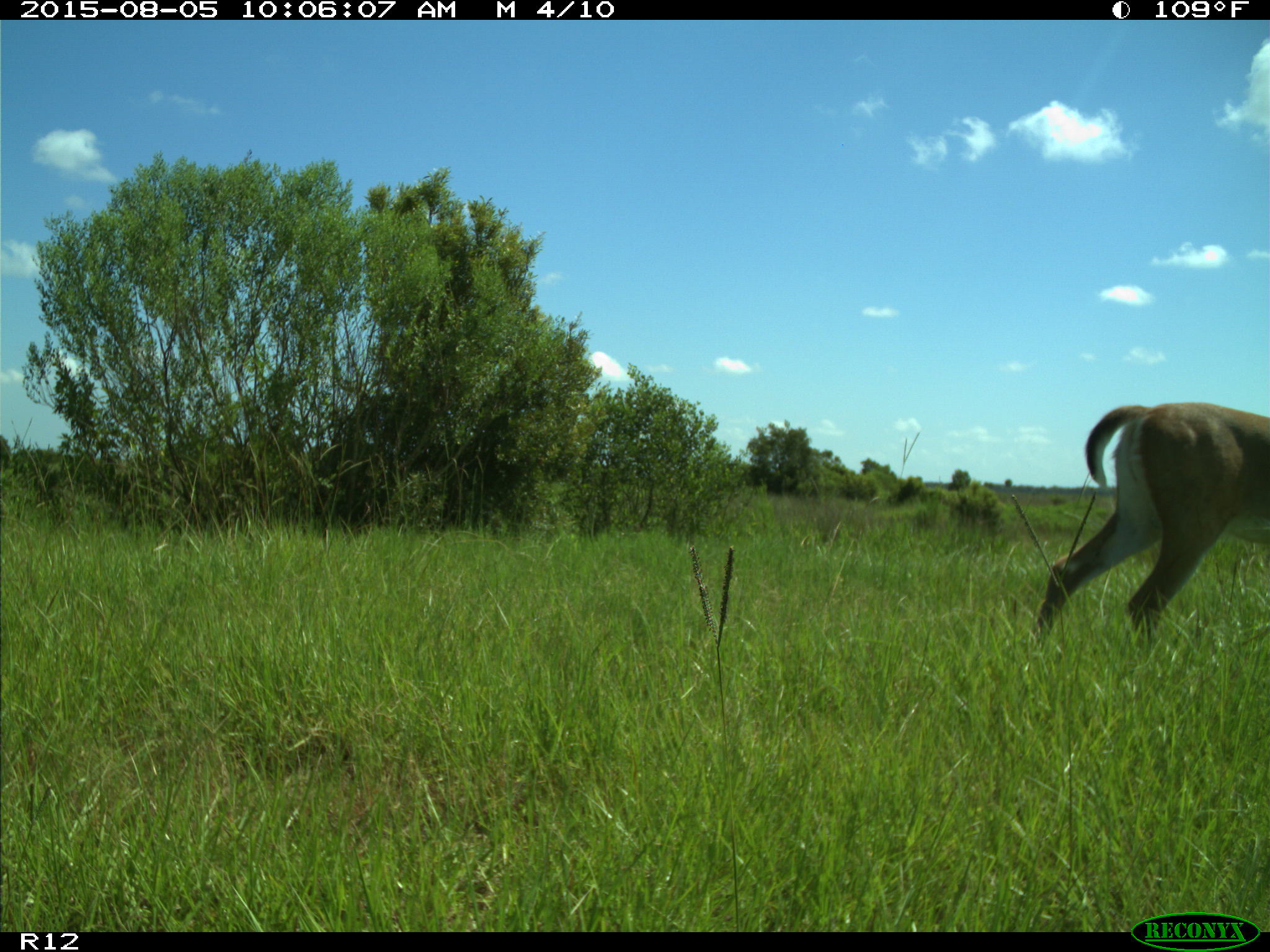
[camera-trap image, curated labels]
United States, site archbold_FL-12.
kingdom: Animalia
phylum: Chordata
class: Mammalia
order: Artiodactyla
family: Cervidae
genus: Odocoileus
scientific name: Odocoileus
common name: deer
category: unidentified deer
Unidentified deer (deer) (Odocoileus).